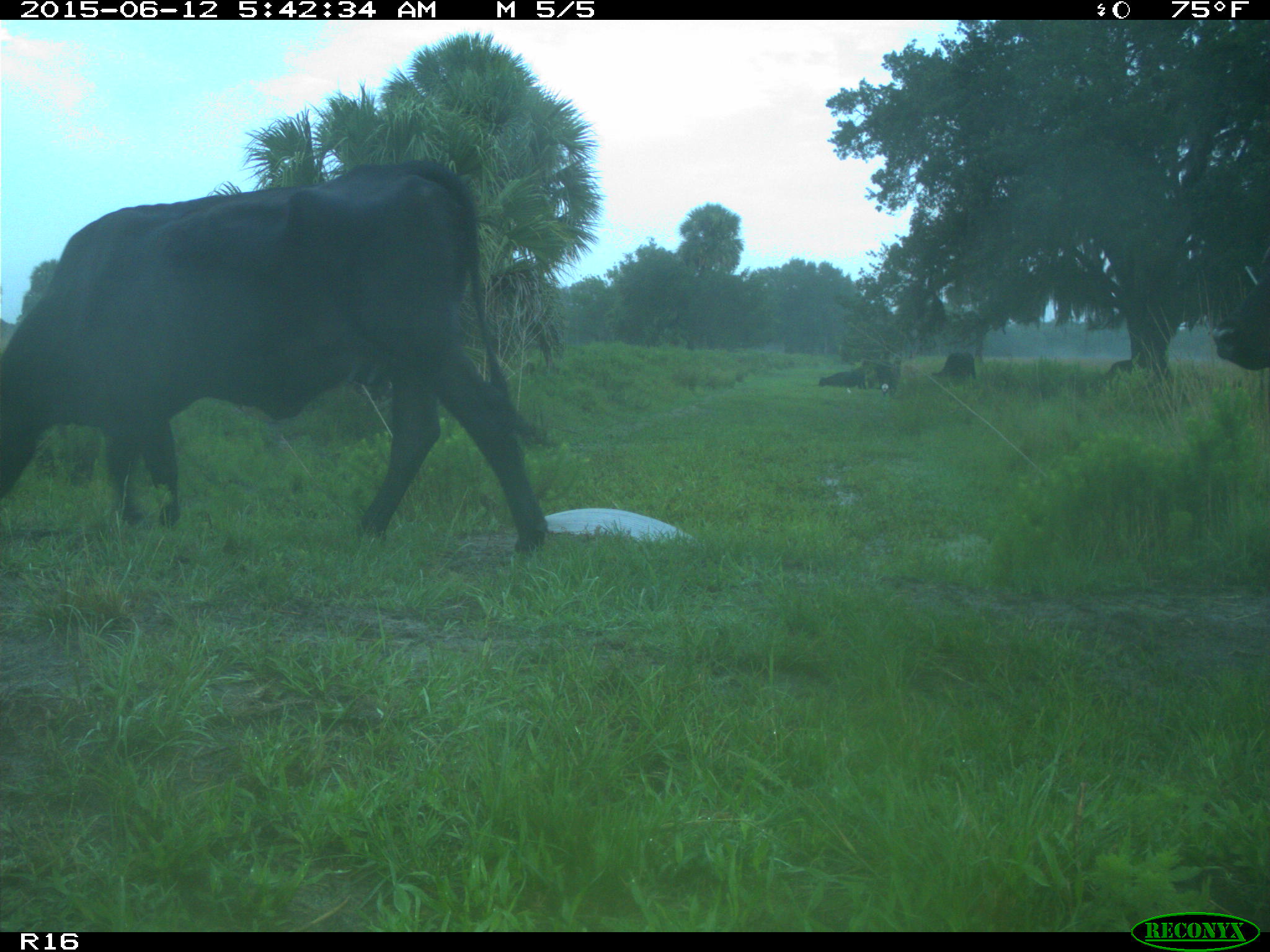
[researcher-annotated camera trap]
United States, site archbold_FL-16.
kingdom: Animalia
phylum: Chordata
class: Mammalia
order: Artiodactyla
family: Bovidae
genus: Bos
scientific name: Bos taurus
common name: domestic cow